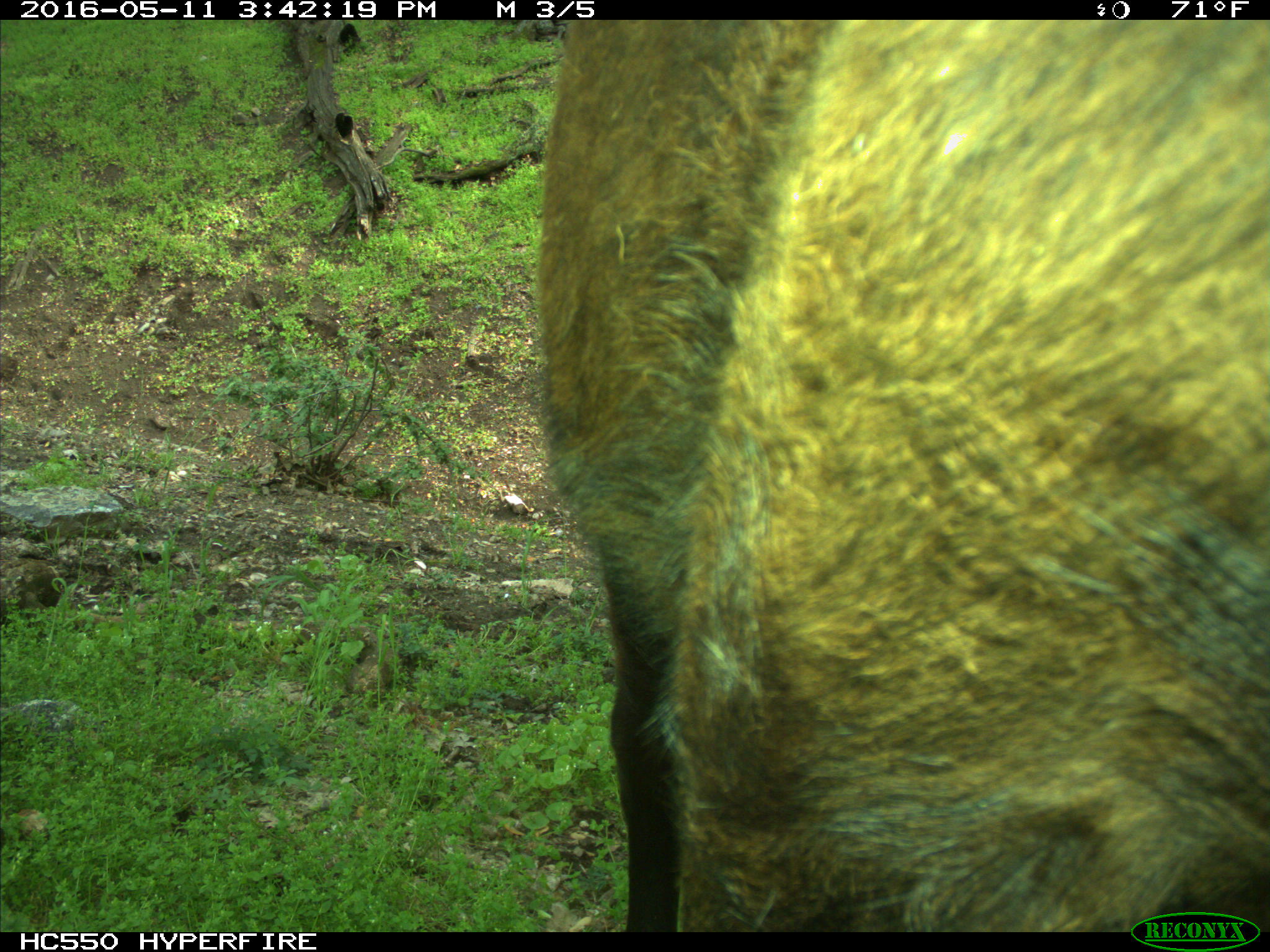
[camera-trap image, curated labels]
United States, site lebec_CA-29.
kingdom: Animalia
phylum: Chordata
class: Mammalia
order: Artiodactyla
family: Bovidae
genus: Bos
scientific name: Bos taurus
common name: domestic cow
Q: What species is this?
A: Bos taurus (domestic cow).